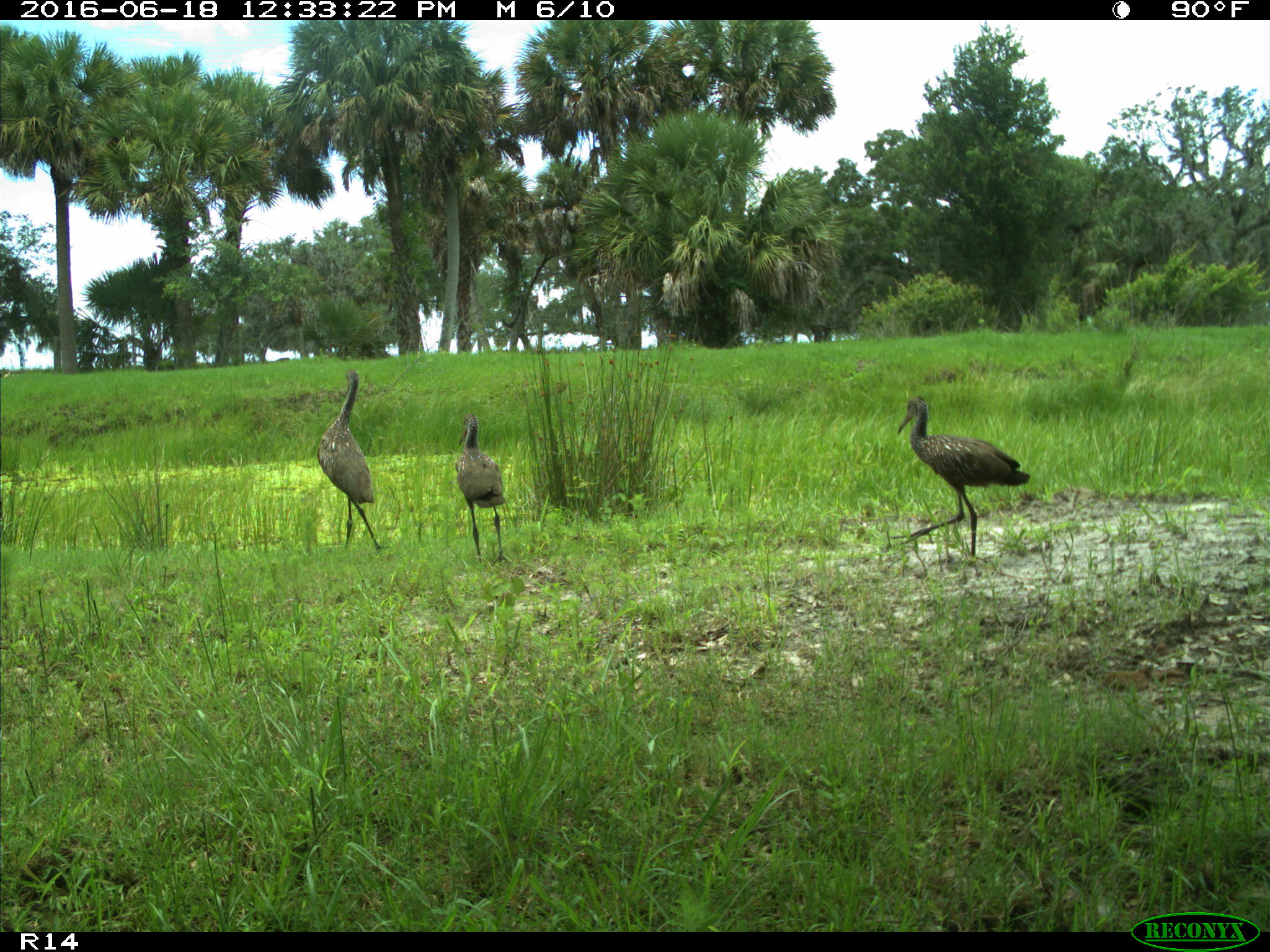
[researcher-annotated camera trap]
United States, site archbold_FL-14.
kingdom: Animalia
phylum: Chordata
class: Aves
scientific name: Aves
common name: birds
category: unidentified bird